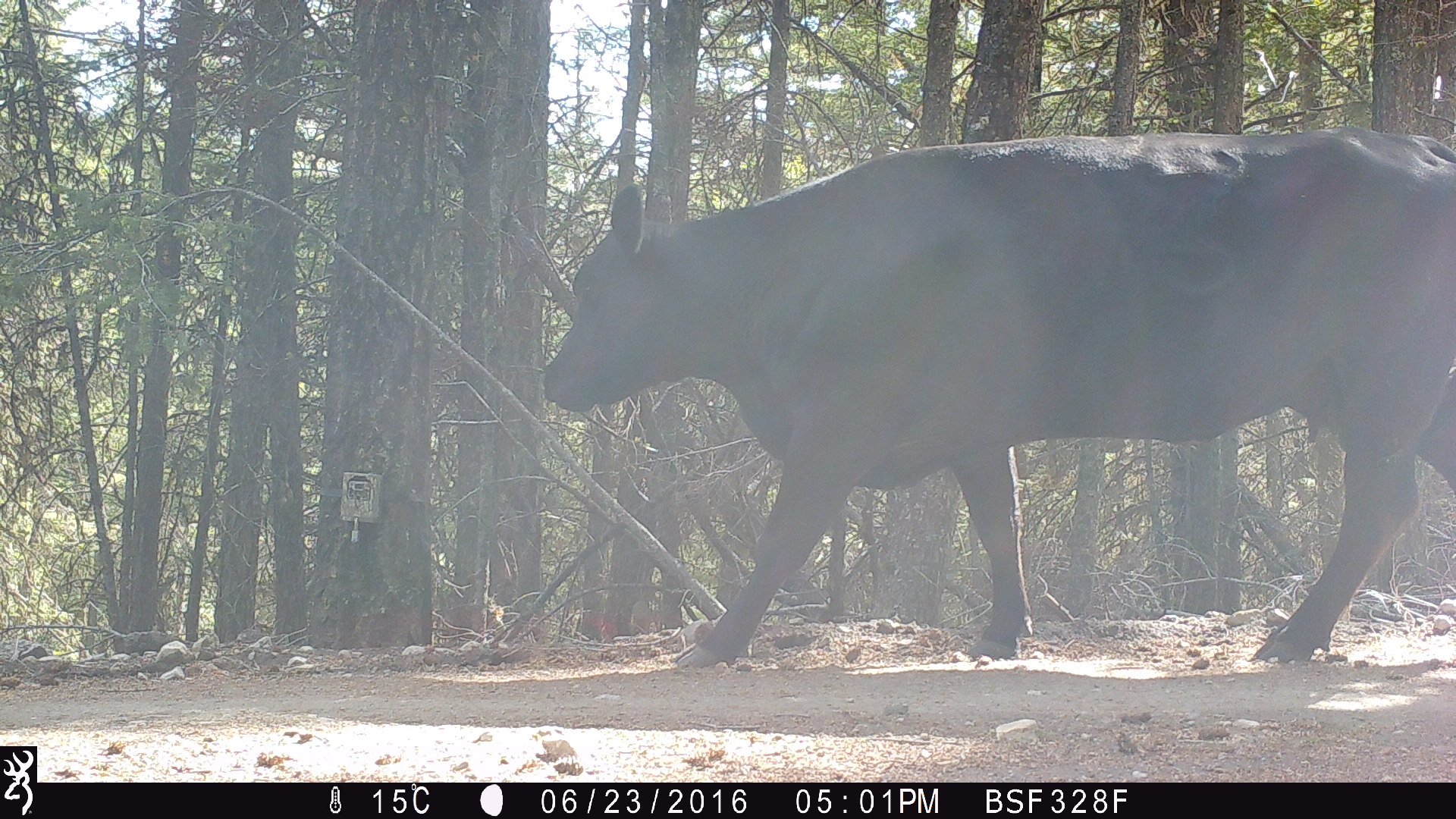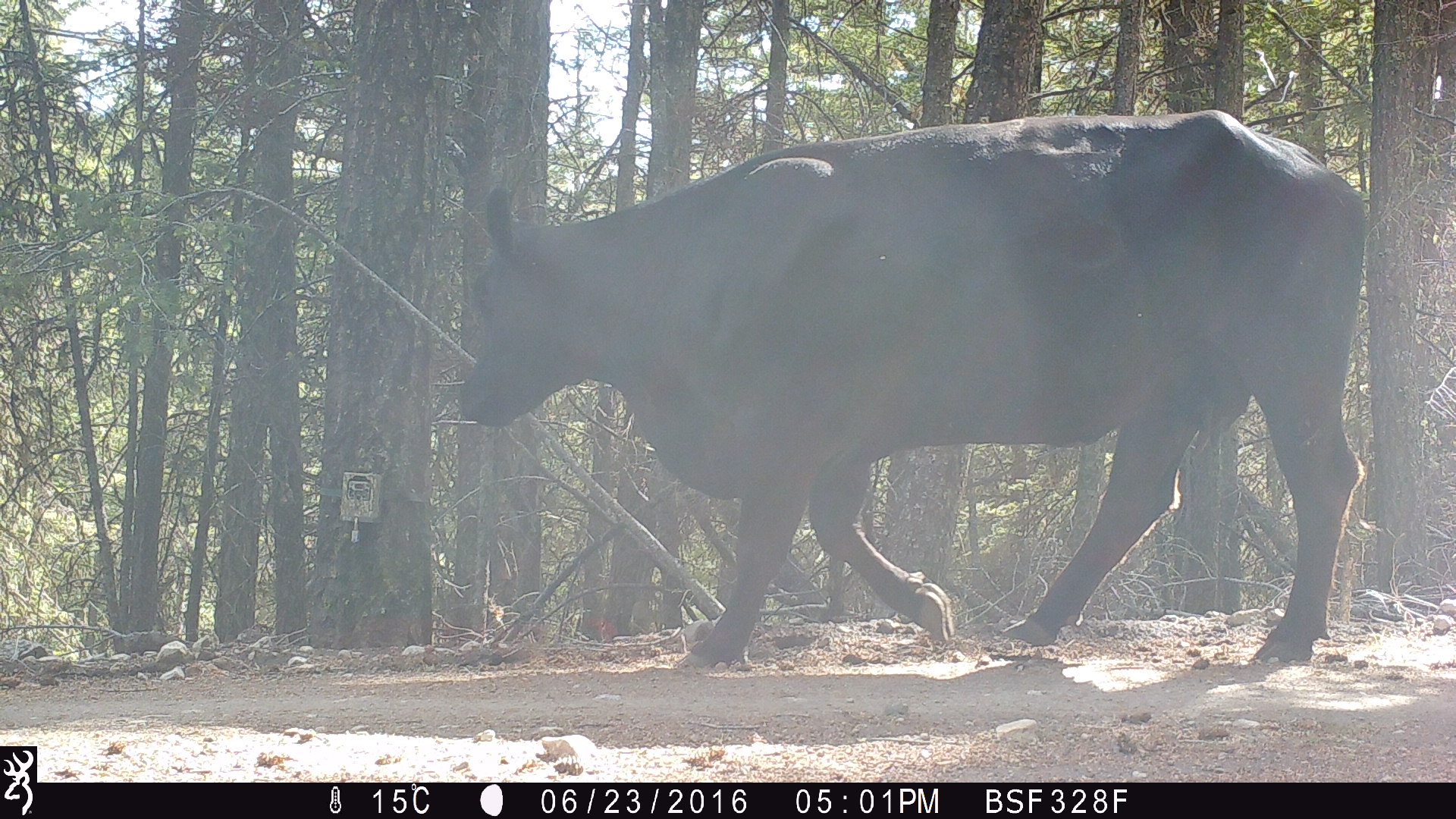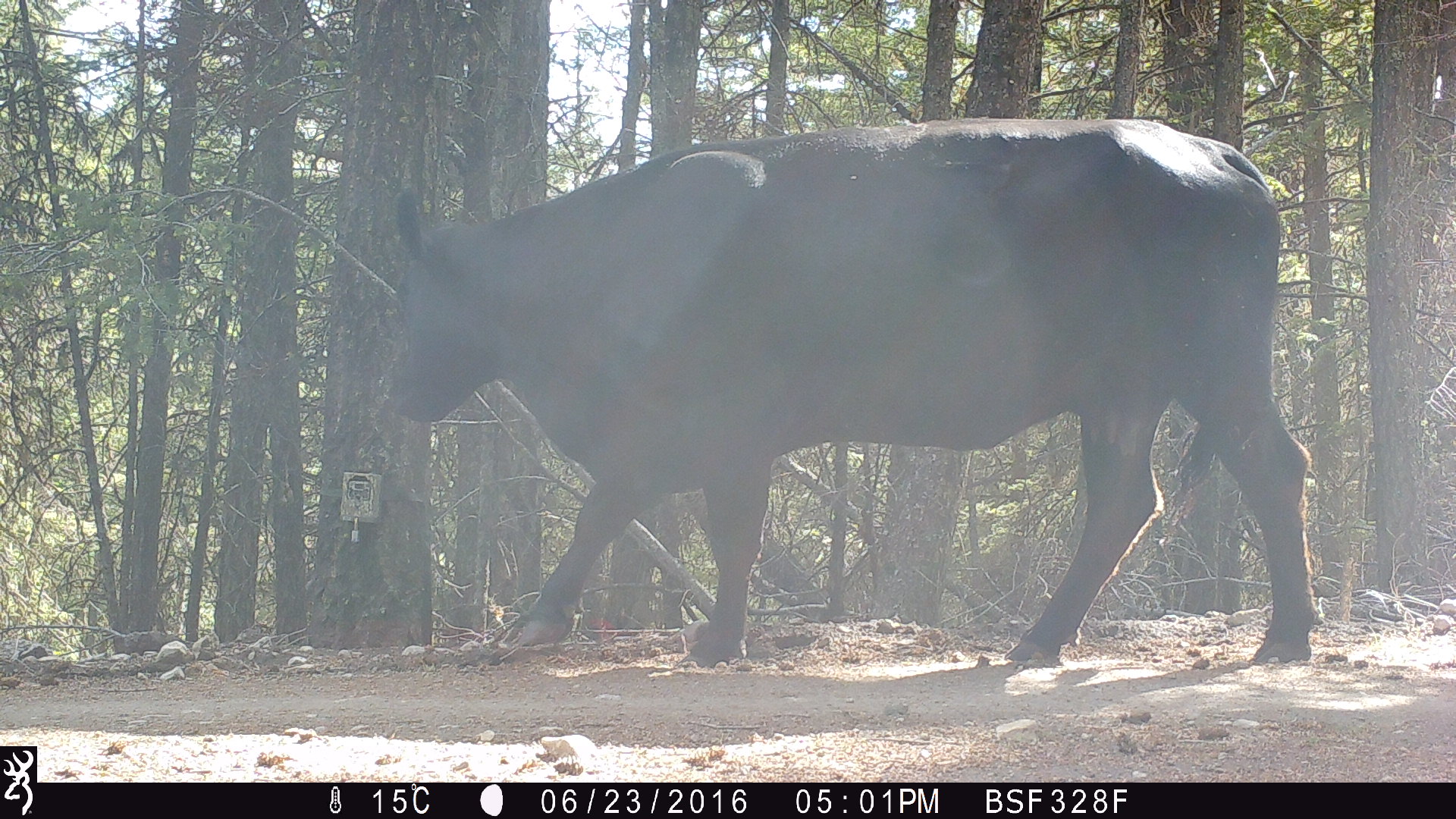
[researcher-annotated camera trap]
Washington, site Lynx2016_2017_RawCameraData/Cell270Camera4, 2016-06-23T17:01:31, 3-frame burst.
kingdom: Animalia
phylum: Chordata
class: Mammalia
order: Artiodactyla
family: Bovidae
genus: Bos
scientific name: Bos taurus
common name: domestic cattle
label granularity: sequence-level